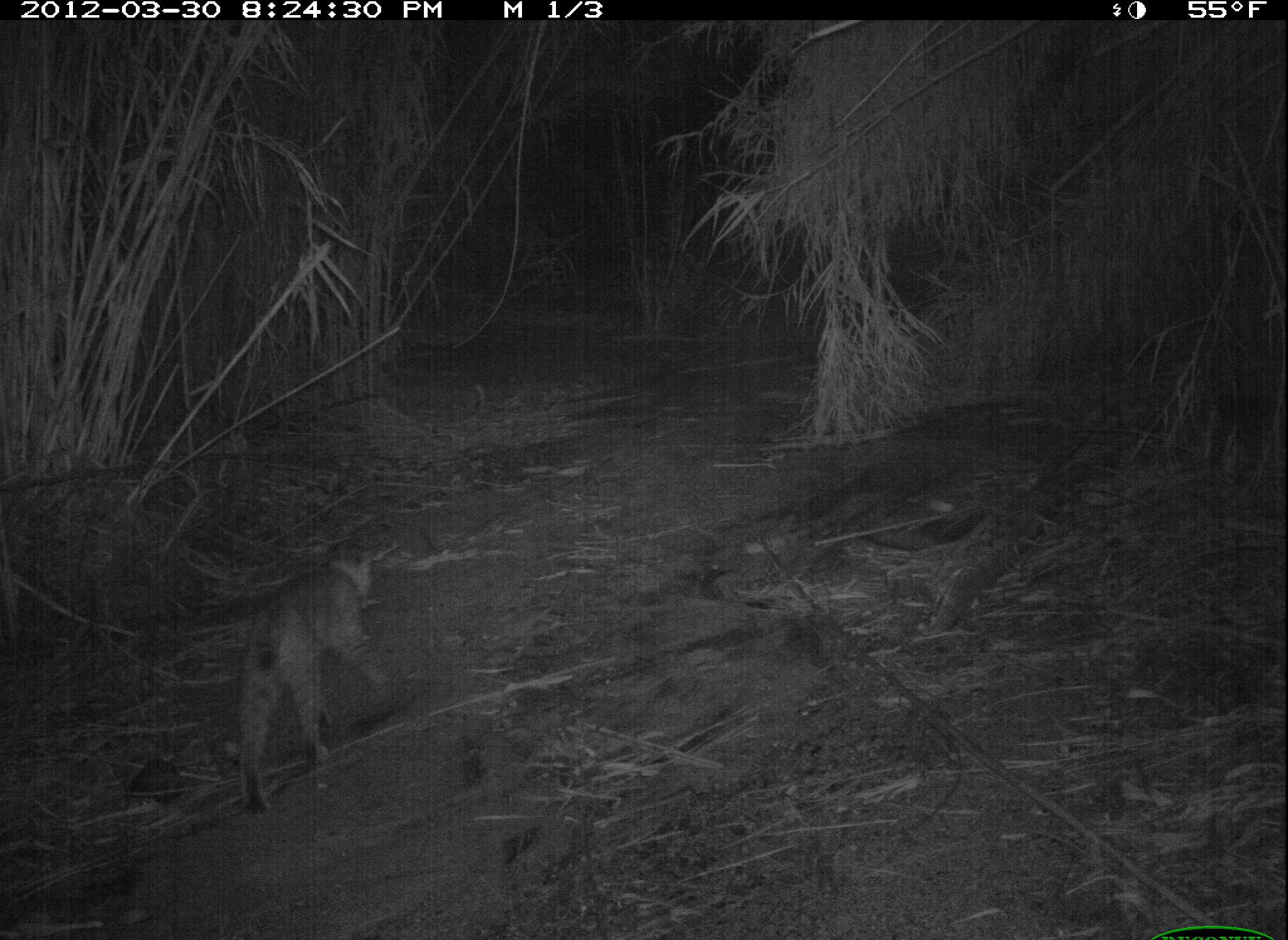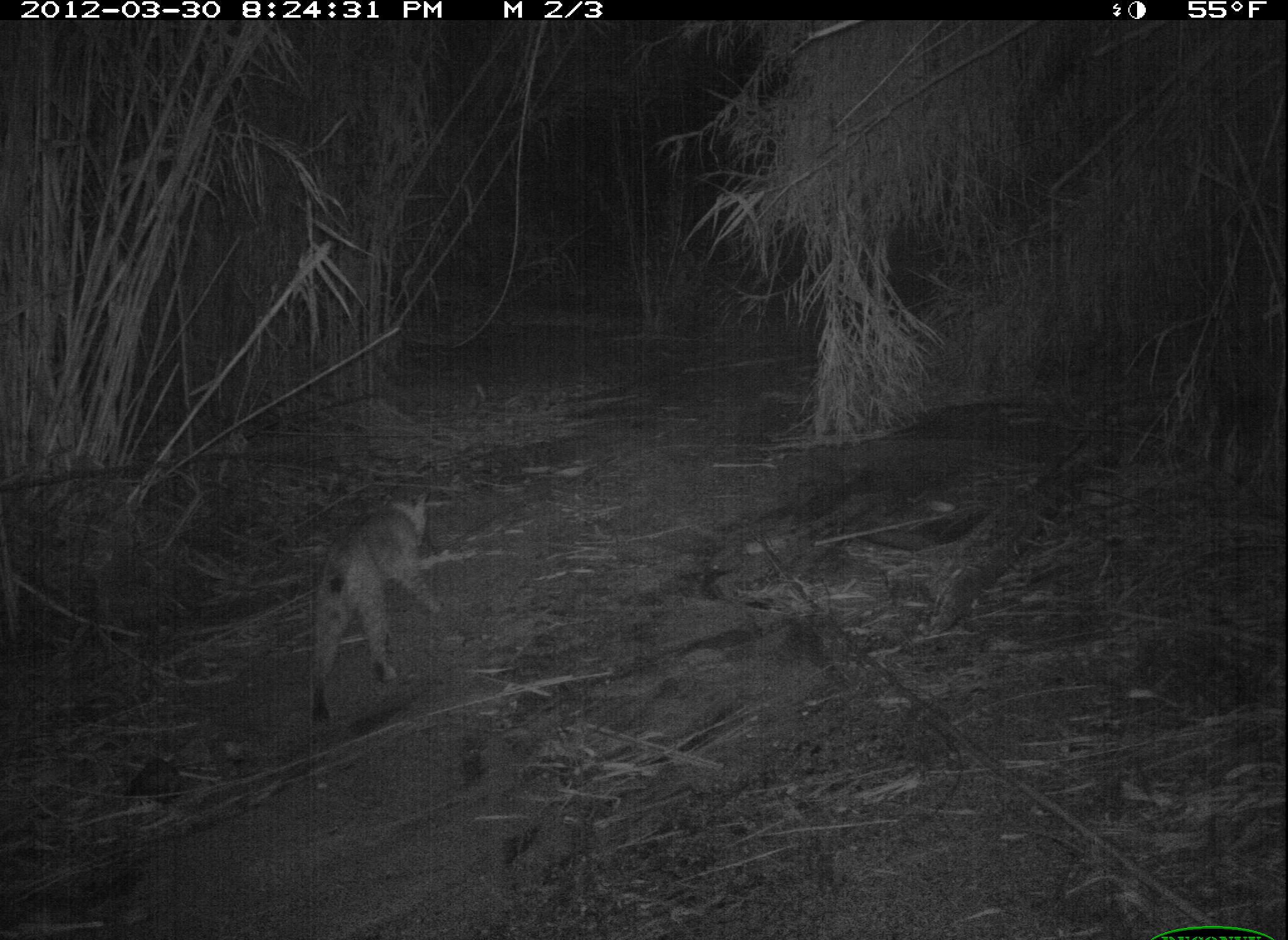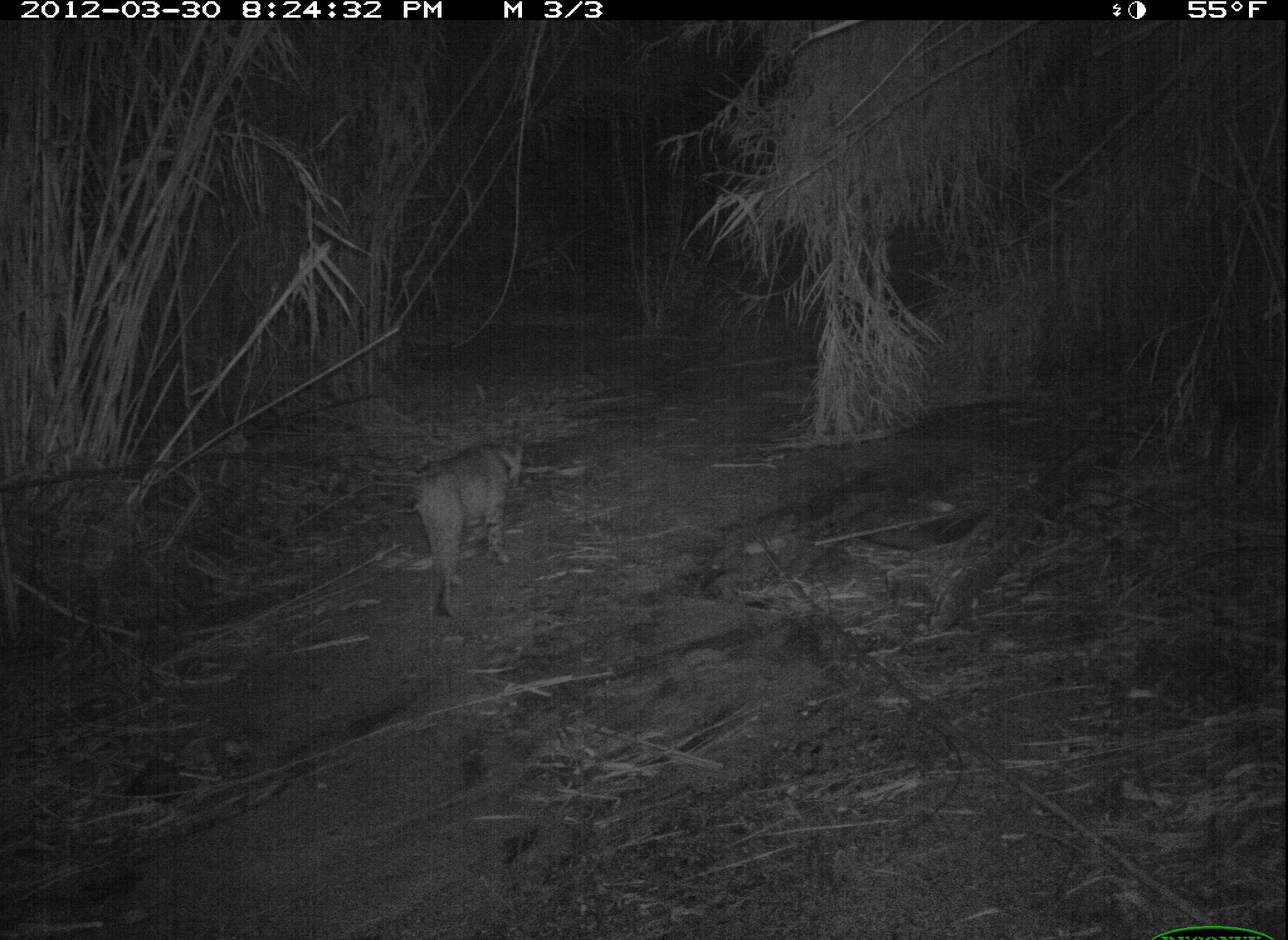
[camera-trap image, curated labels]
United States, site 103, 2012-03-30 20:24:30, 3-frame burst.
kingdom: Animalia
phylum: Chordata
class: Mammalia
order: Carnivora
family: Felidae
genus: Lynx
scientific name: Lynx rufus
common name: bobcat